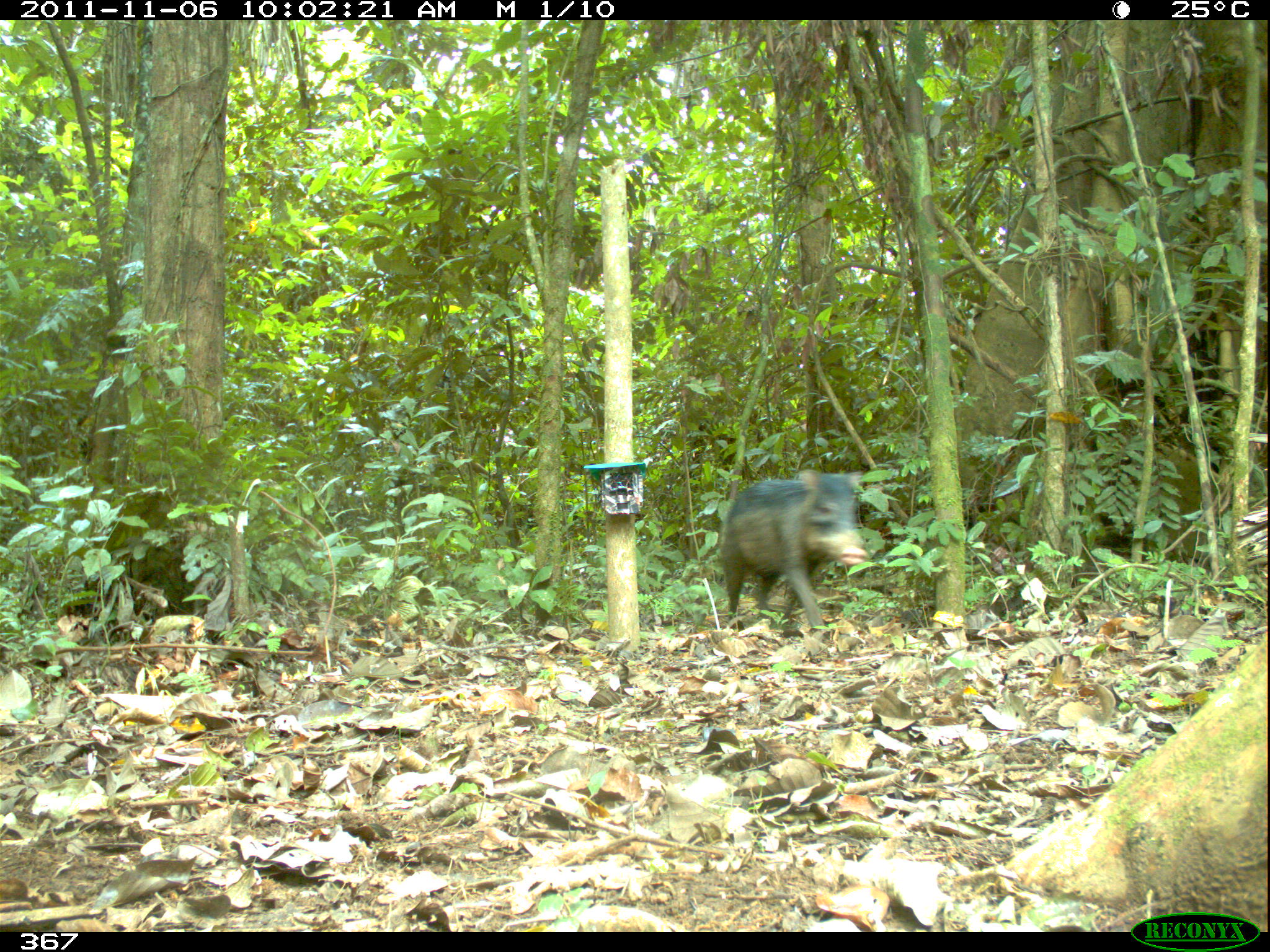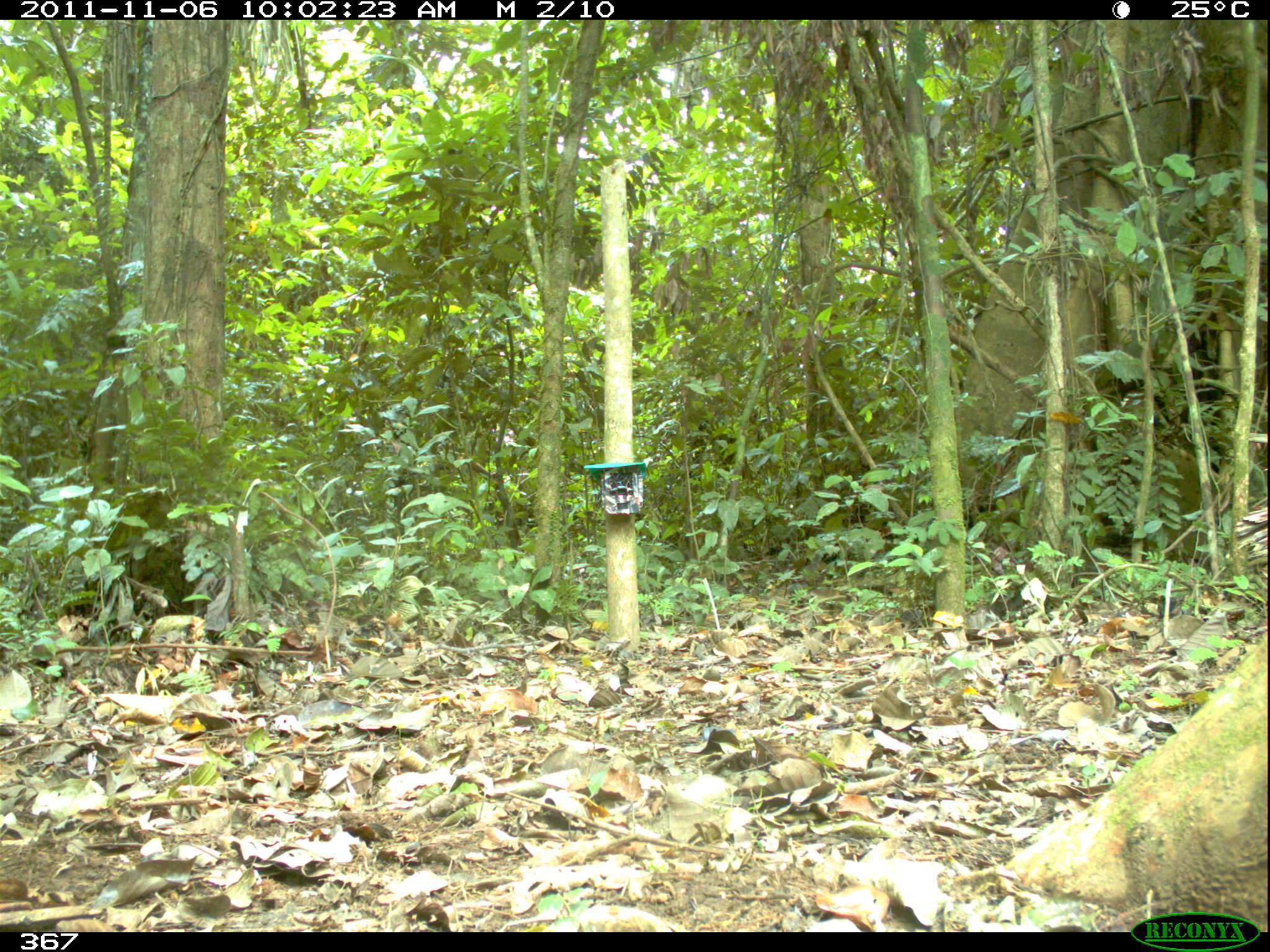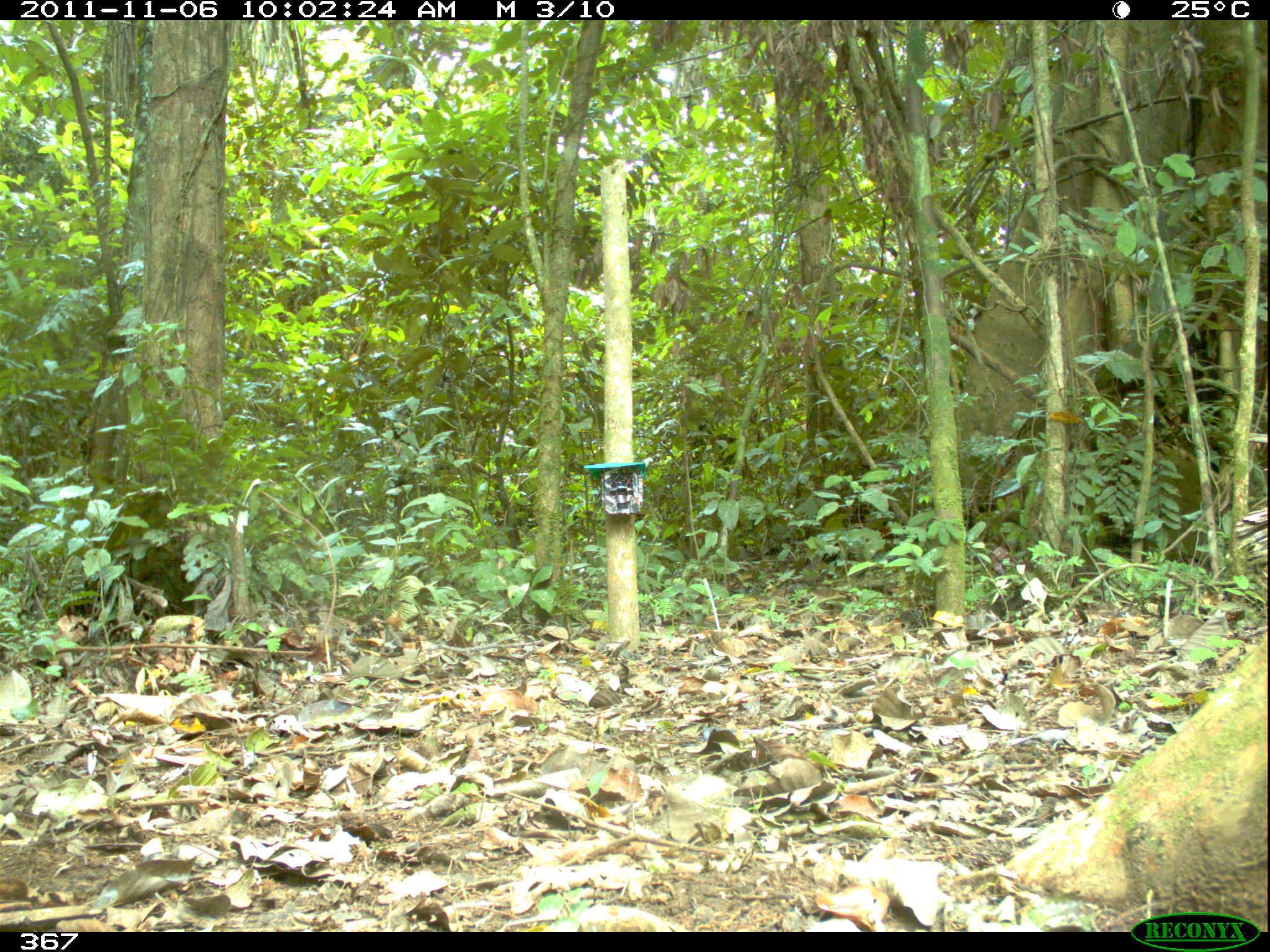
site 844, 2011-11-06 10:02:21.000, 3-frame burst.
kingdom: Animalia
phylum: Chordata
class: Mammalia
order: Artiodactyla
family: Tayassuidae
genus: Tayassu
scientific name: Tayassu pecari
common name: white-lipped peccary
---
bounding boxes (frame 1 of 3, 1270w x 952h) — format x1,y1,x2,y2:
tayassu pecari: 718,468,868,631